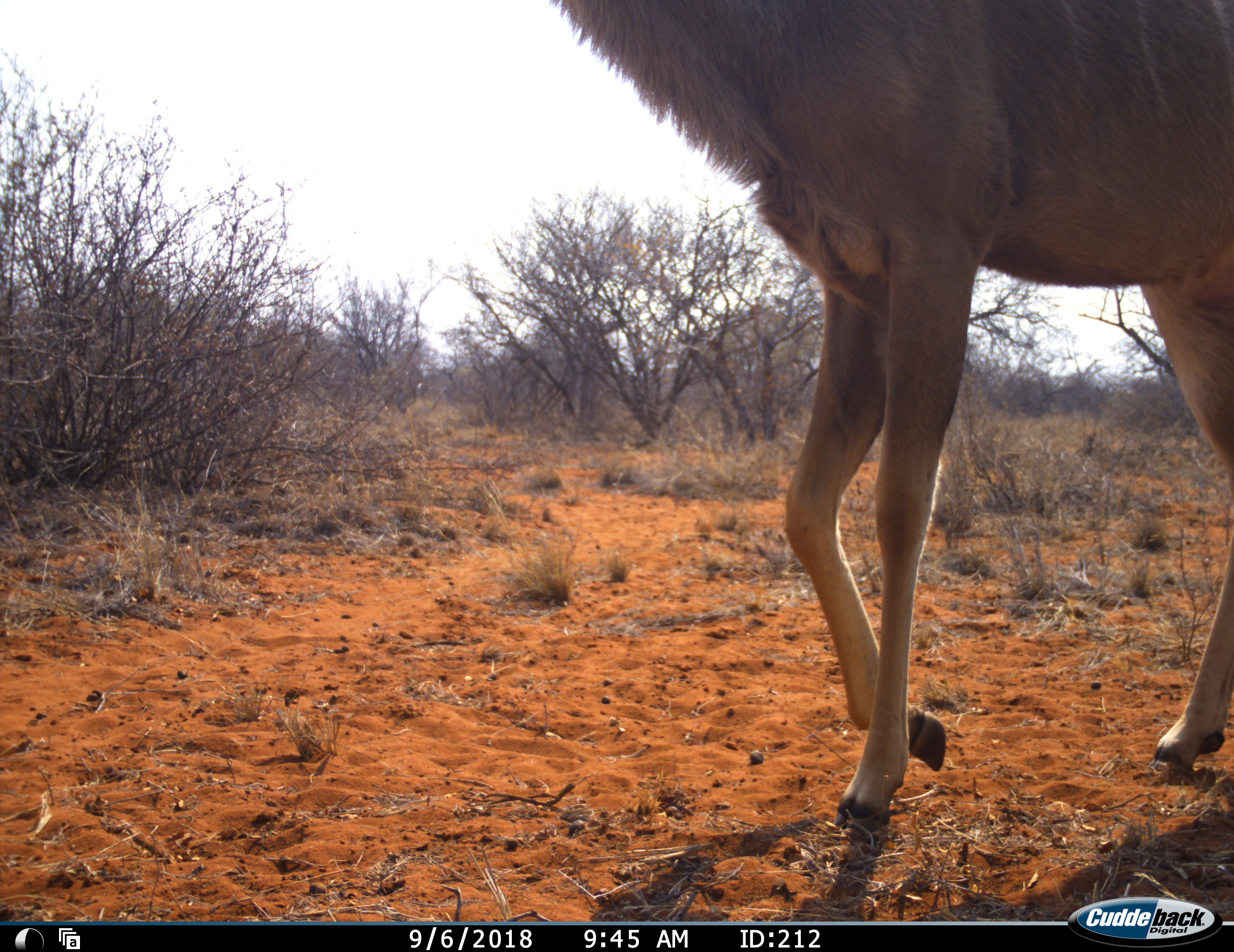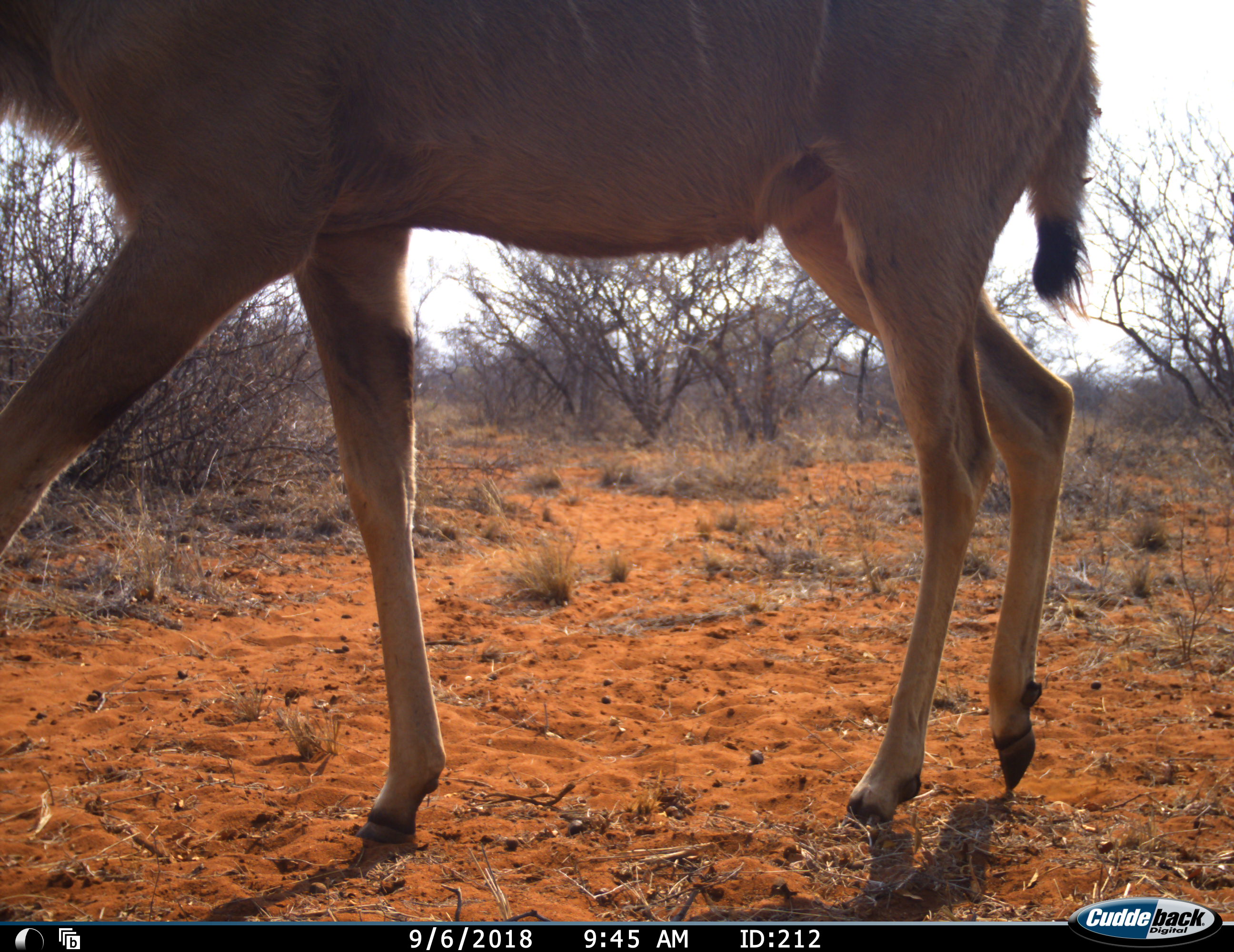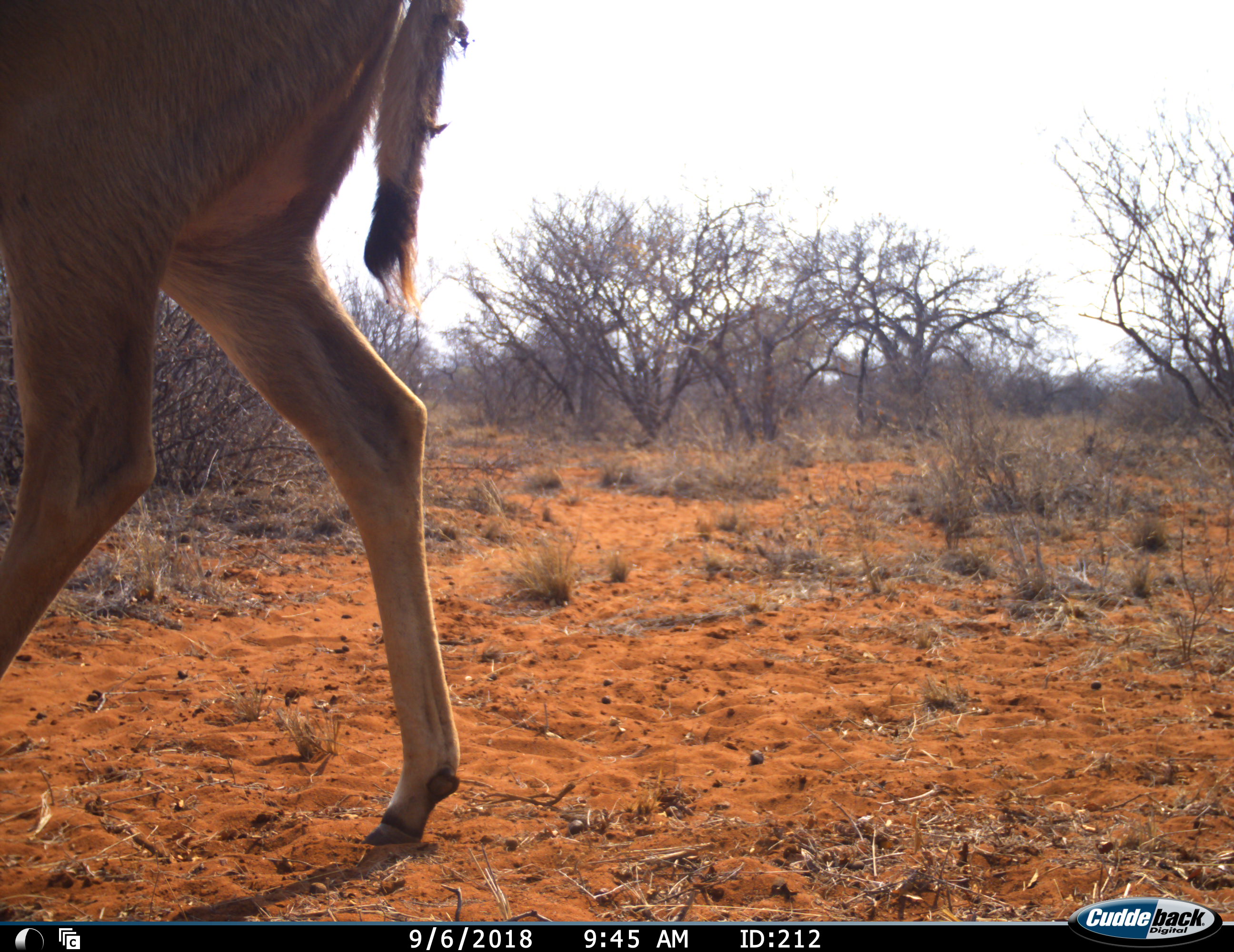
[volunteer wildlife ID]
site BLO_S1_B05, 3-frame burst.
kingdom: Animalia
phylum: Chordata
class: Mammalia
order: Artiodactyla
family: Bovidae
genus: Tragelaphus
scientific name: Tragelaphus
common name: kudu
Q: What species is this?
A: Kudu (Tragelaphus).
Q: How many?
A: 1.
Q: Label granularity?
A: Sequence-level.